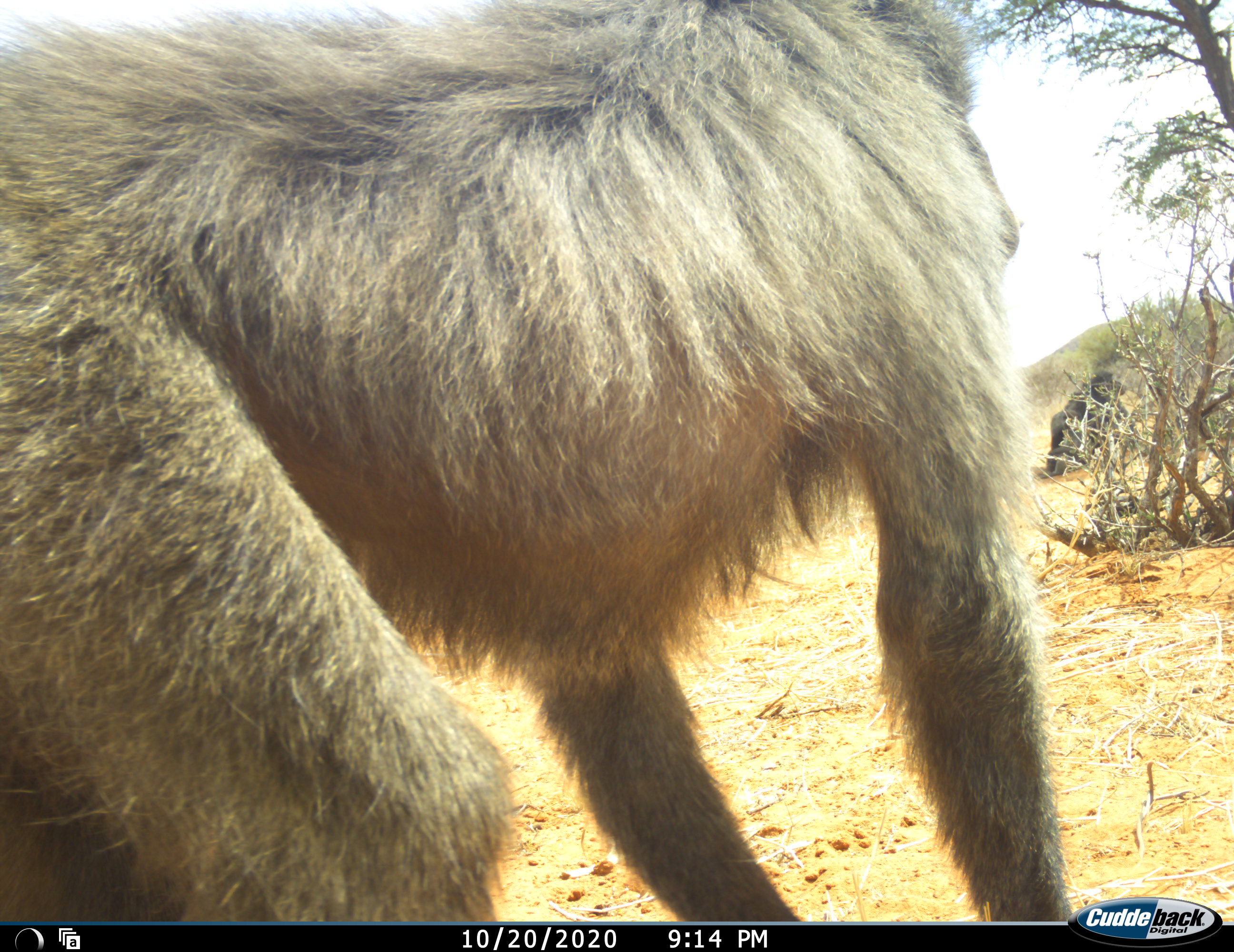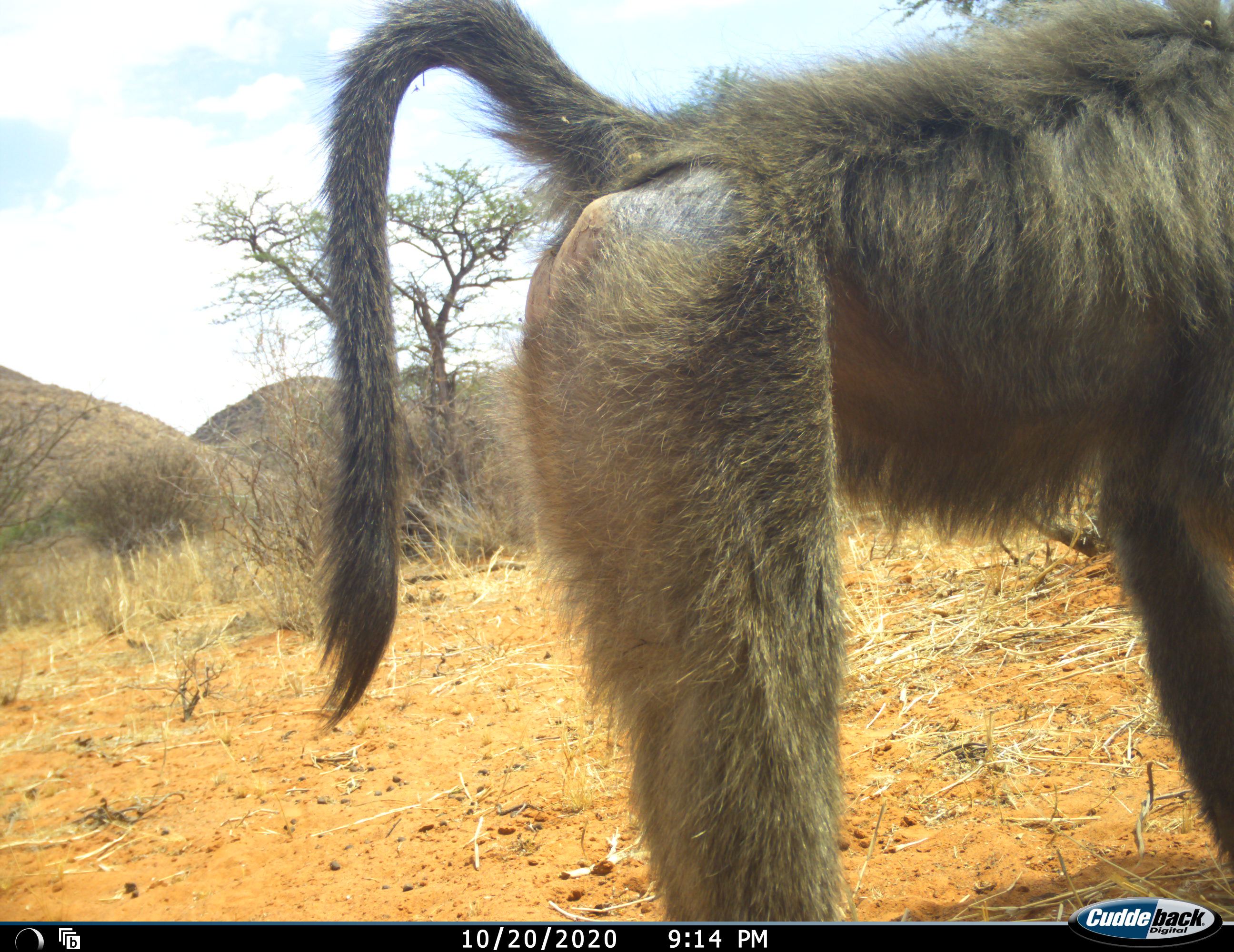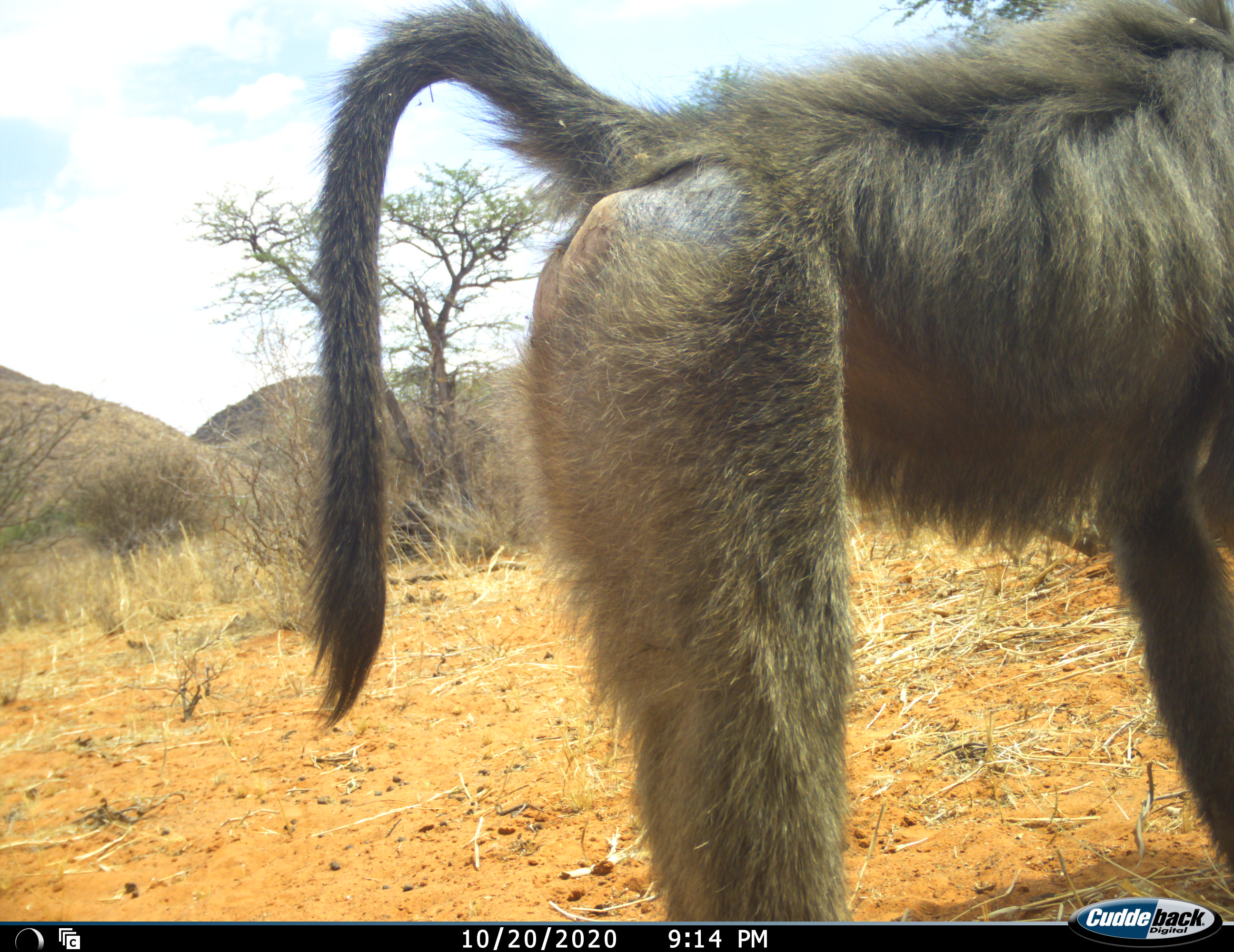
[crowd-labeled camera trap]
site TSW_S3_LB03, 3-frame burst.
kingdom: Animalia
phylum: Chordata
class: Mammalia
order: Primates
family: Cercopithecidae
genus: Papio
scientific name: Papio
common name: baboon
Baboon (Papio), count 1. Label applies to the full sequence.